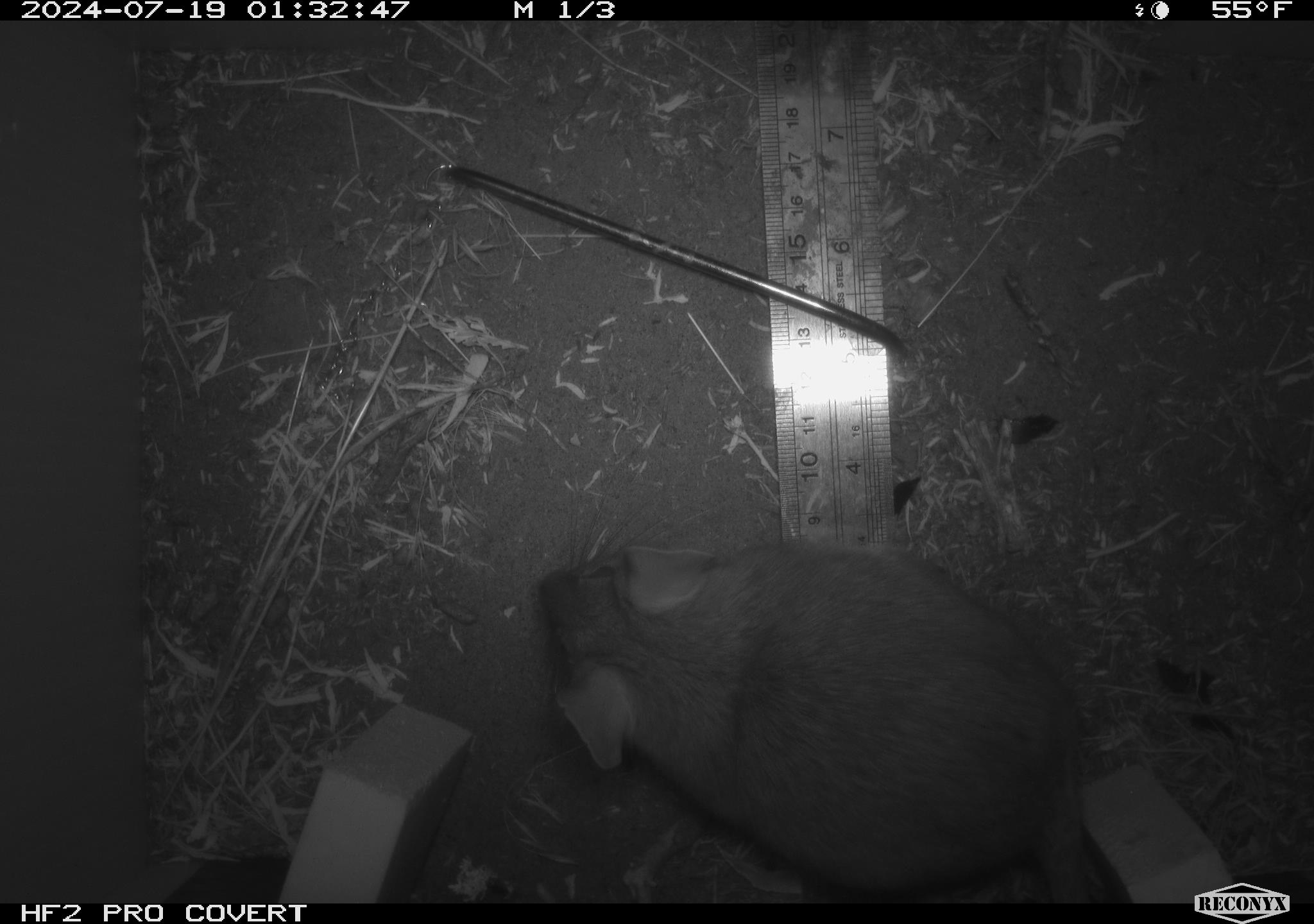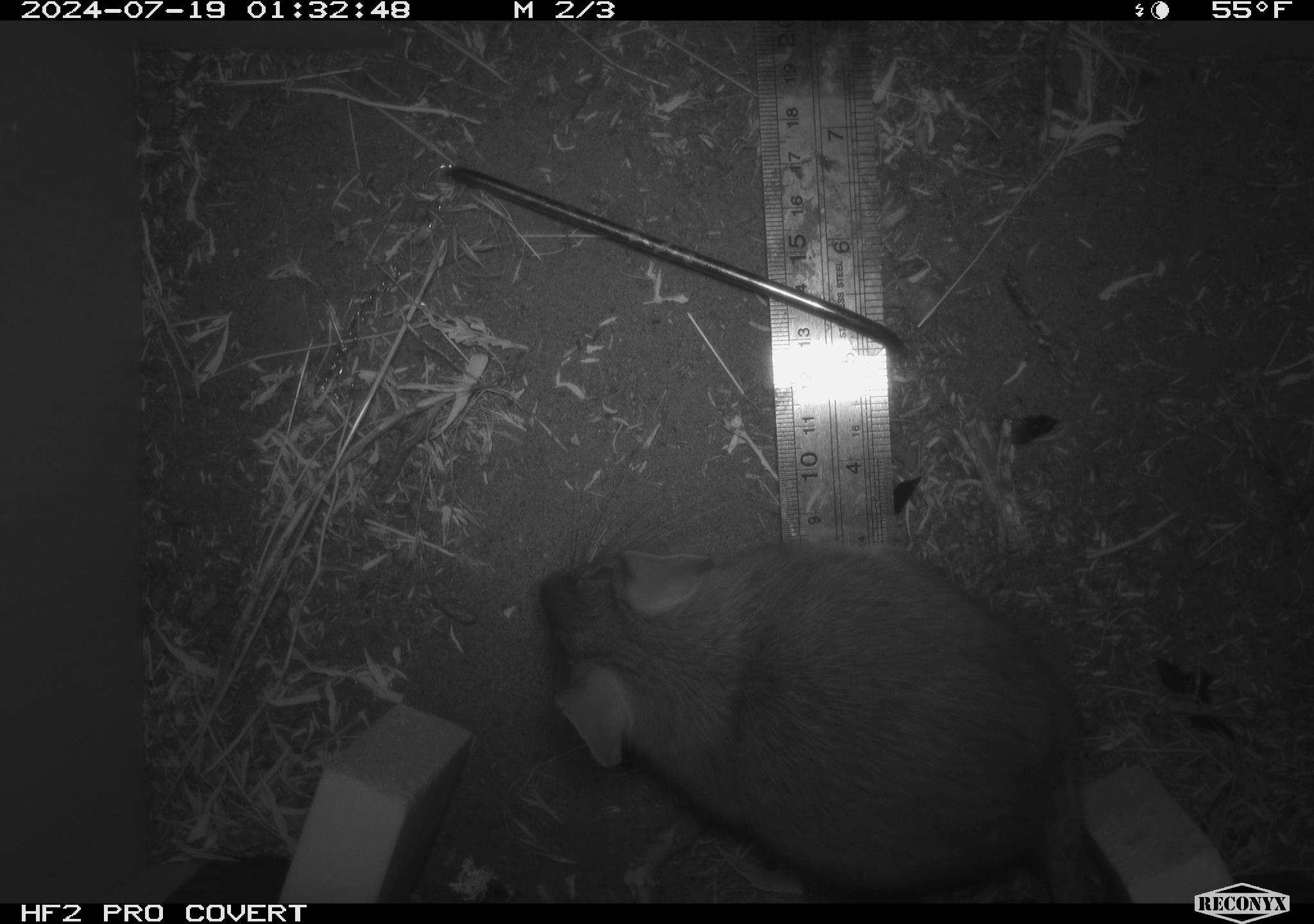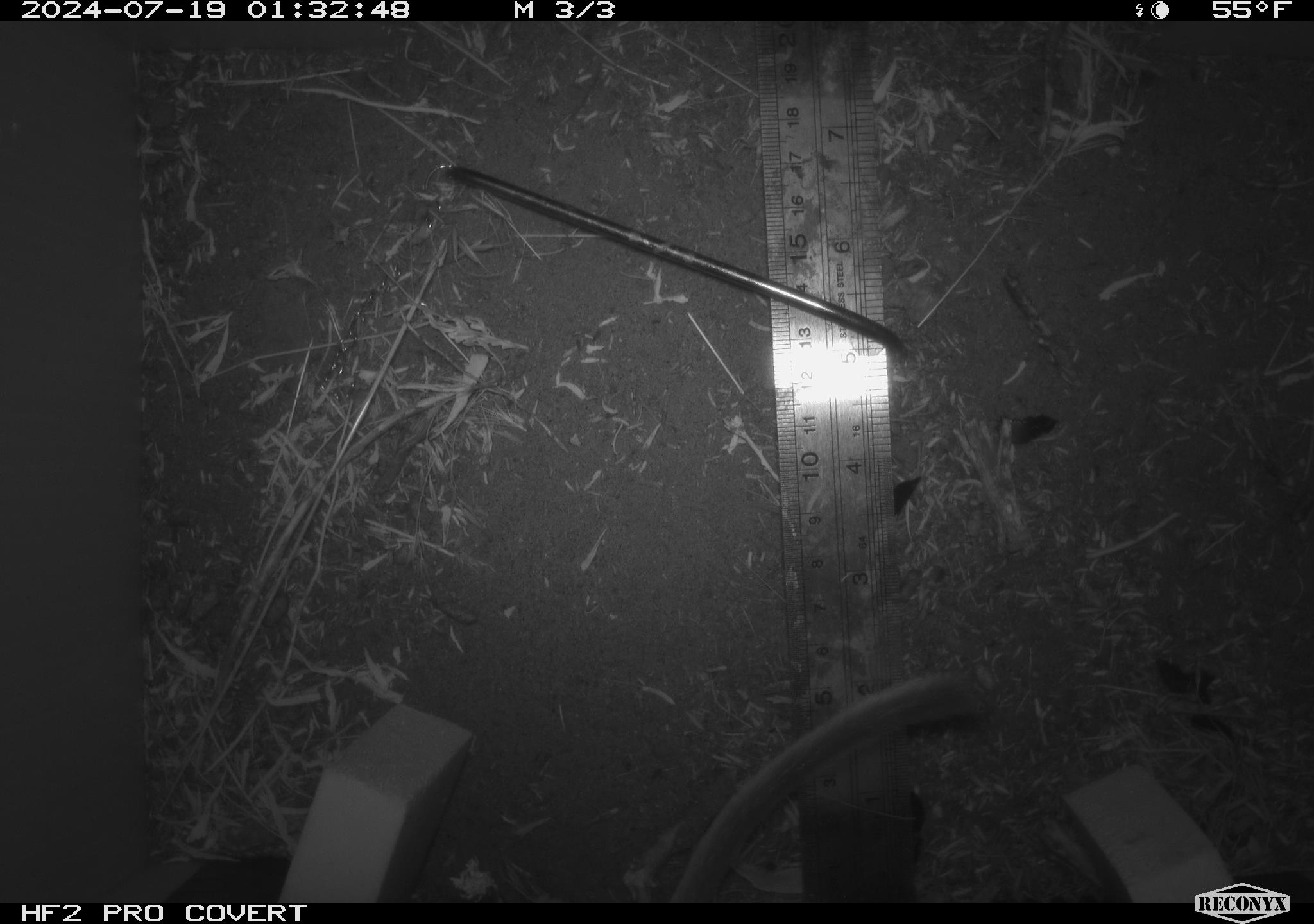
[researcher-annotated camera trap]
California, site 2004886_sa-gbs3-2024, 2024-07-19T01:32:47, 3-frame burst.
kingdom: Animalia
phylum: Chordata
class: Mammalia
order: Rodentia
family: Cricetidae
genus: Neotoma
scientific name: Neotoma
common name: pack rat or woodrat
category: neotoma species